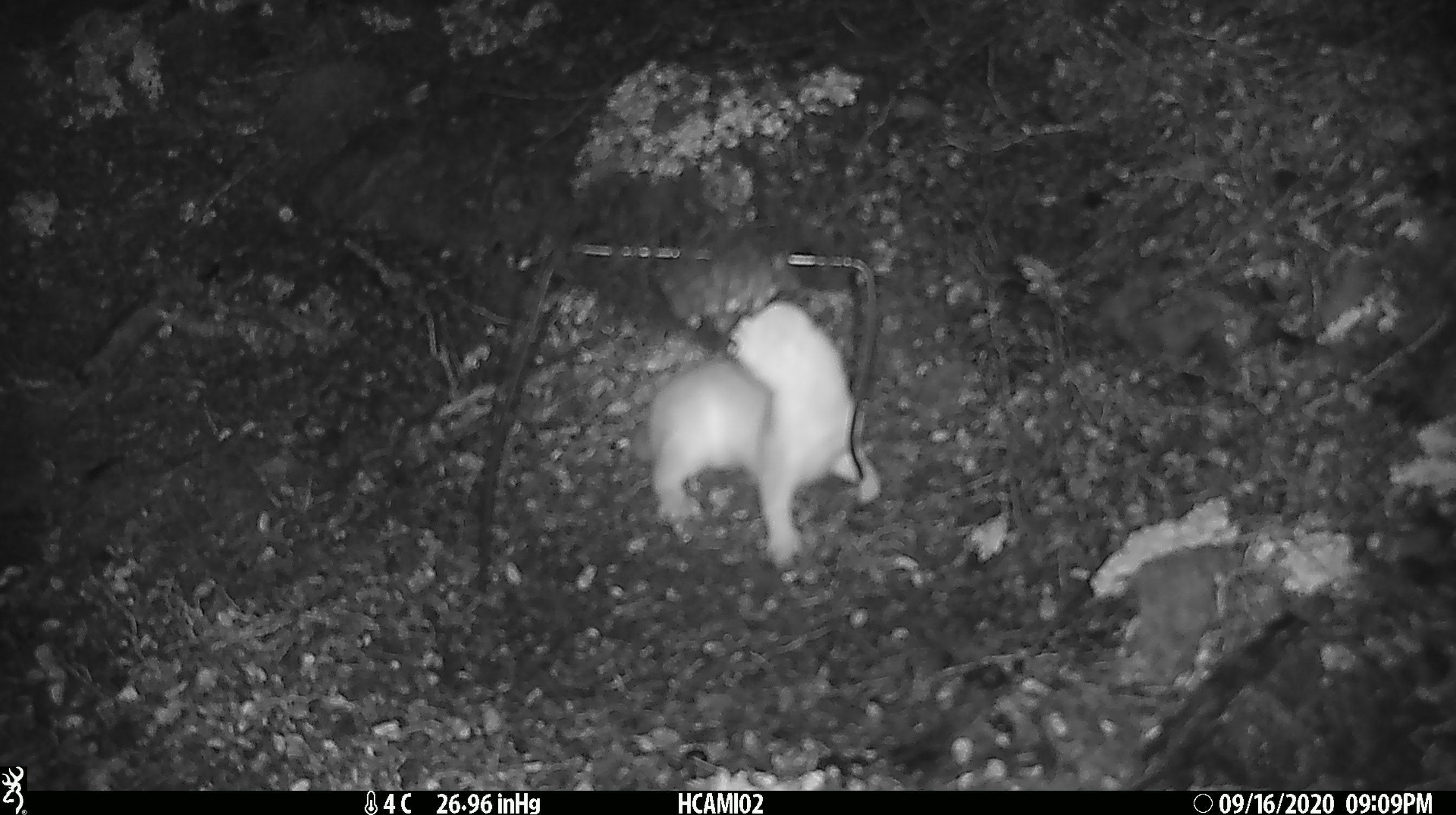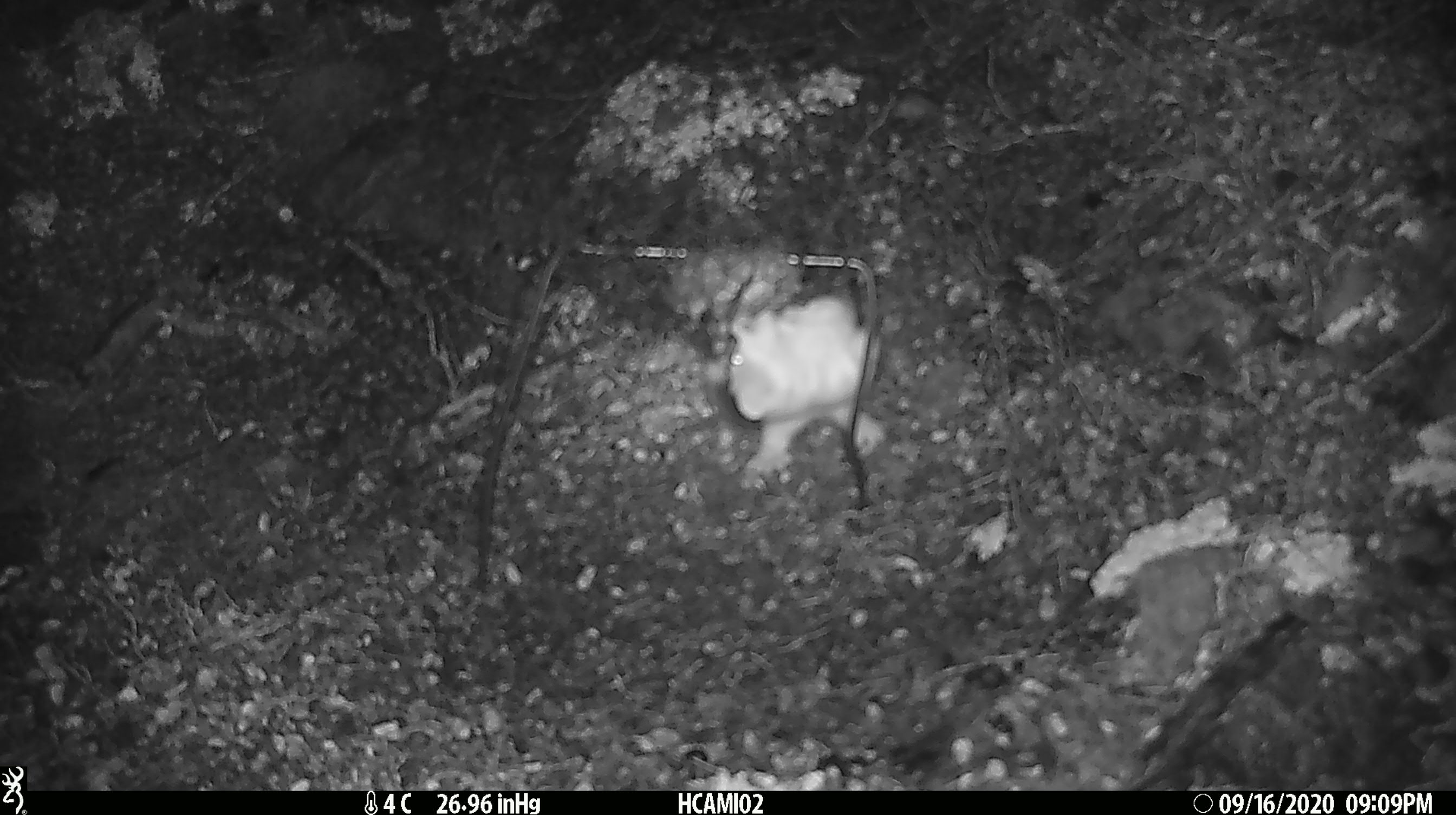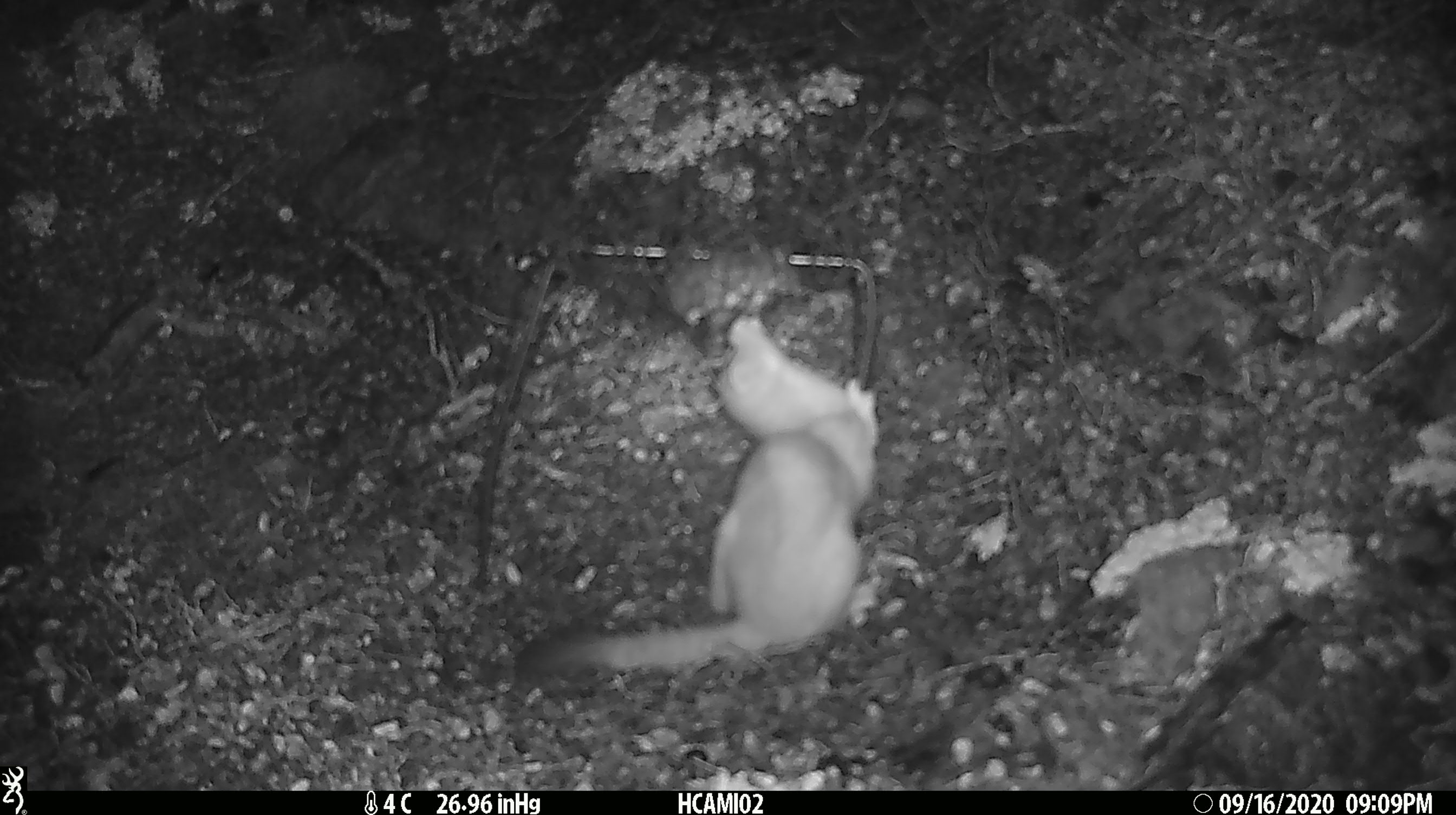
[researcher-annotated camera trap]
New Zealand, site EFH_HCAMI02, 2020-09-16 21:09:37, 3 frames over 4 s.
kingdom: Animalia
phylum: Chordata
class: Mammalia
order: Carnivora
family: Mustelidae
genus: Mustela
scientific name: Mustela erminea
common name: stoat